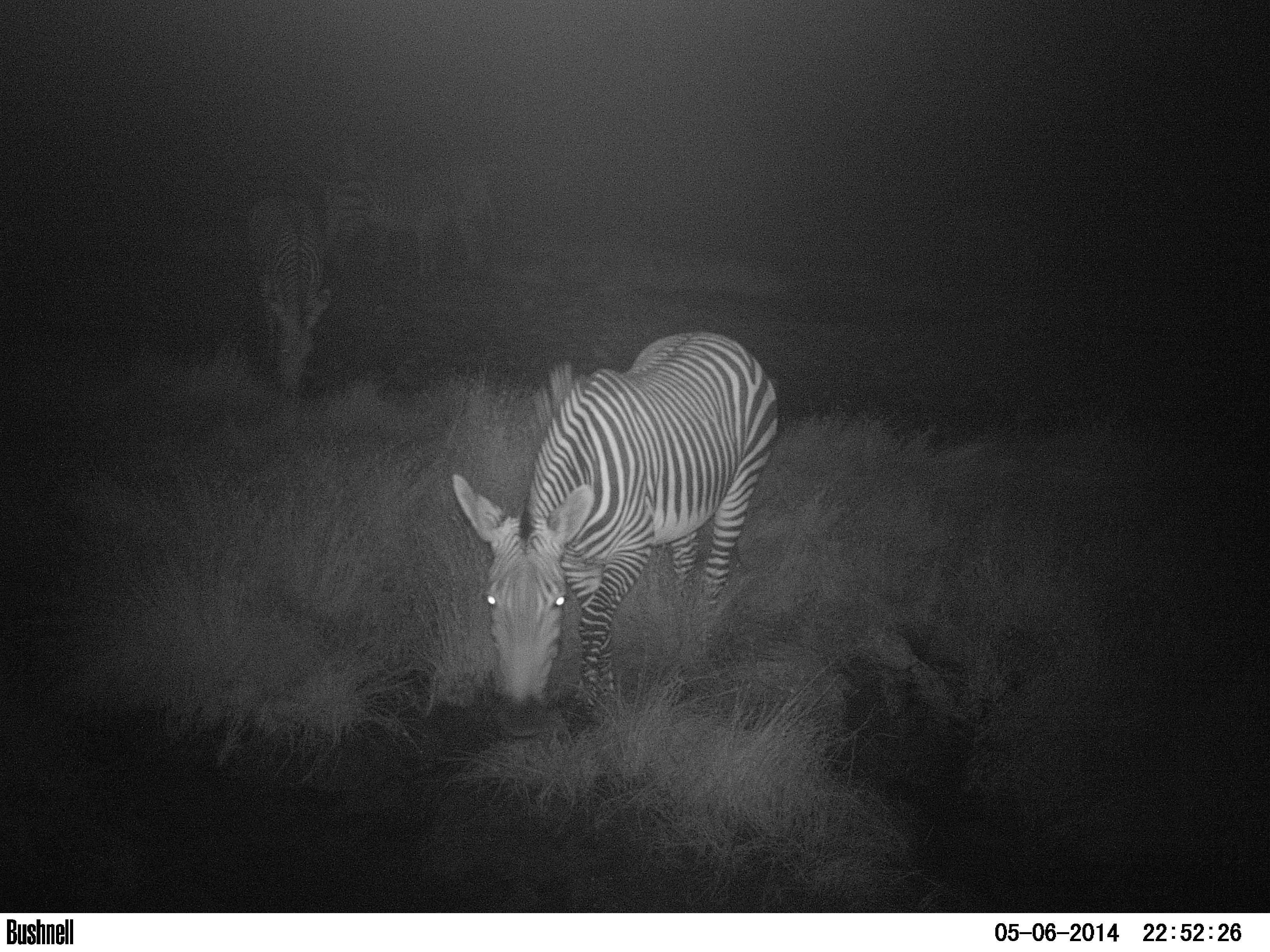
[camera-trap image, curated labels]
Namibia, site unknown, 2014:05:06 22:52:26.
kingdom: Animalia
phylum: Chordata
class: Mammalia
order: Perissodactyla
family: Equidae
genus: Equus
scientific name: Equus zebra hartmannae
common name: hartmann's mountain zebra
Equus zebra hartmannae (hartmann's mountain zebra).